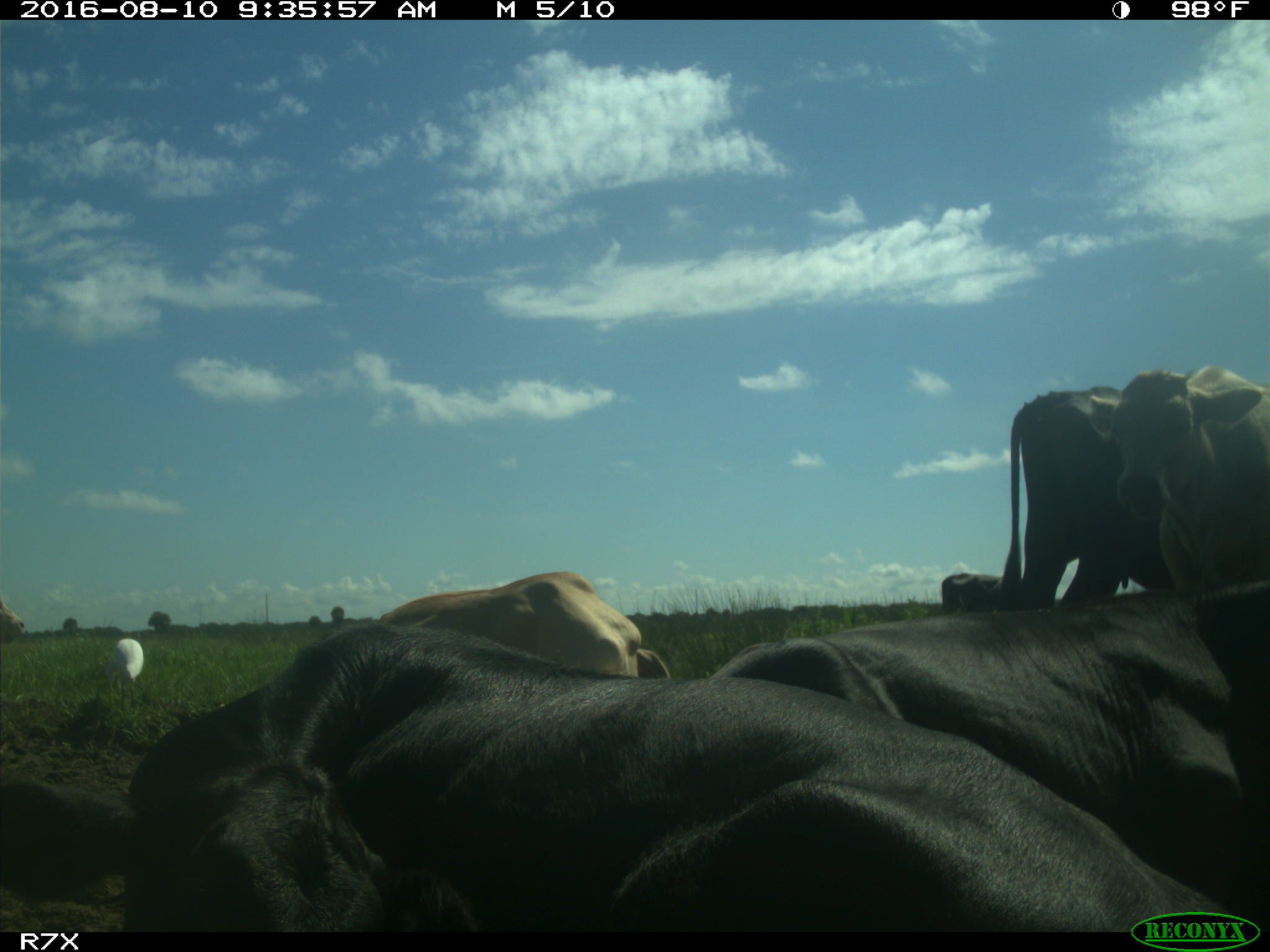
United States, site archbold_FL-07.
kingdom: Animalia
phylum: Chordata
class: Mammalia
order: Artiodactyla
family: Bovidae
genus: Bos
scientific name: Bos taurus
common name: domestic cow